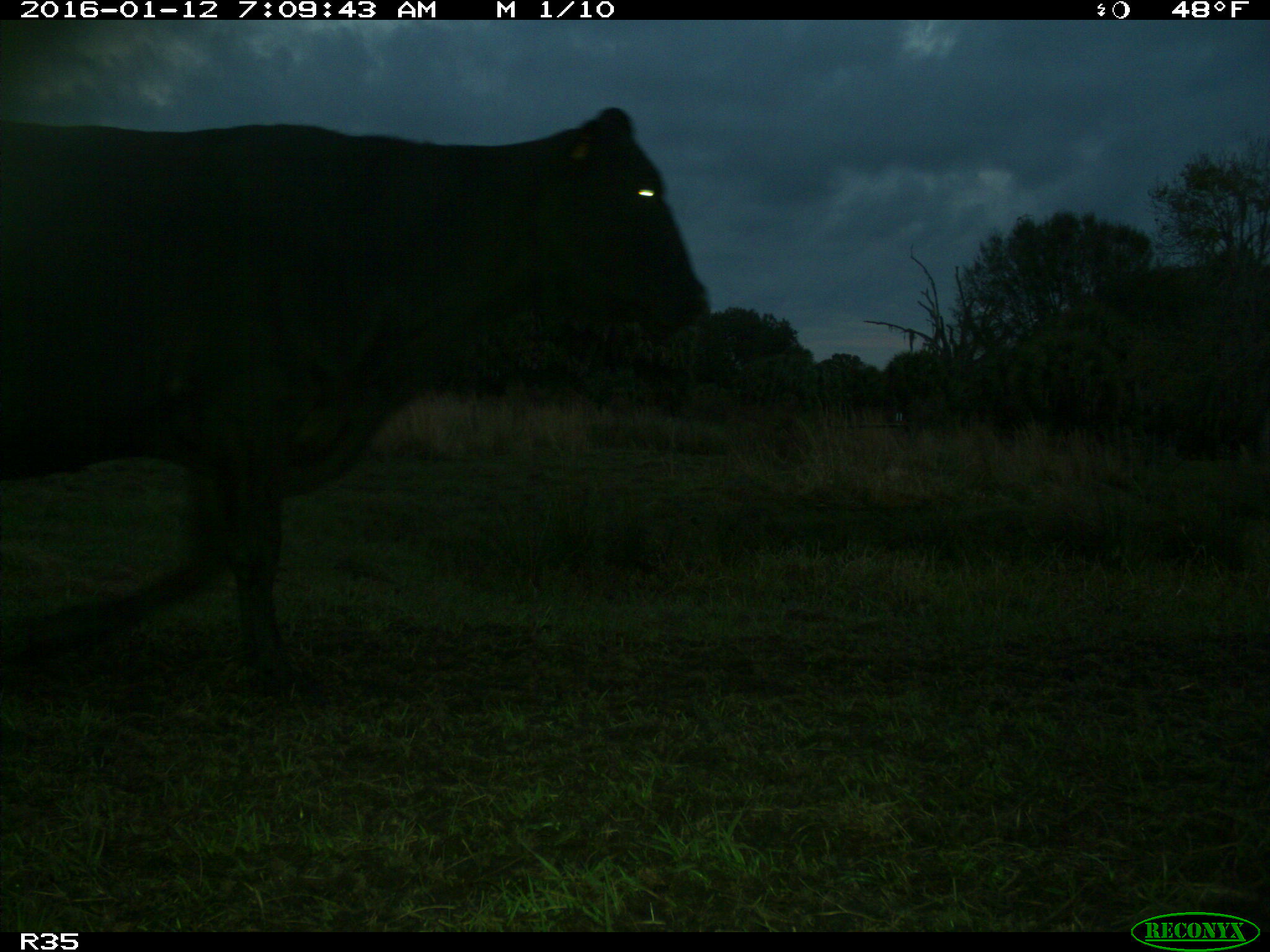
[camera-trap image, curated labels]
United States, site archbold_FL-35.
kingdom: Animalia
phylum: Chordata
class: Mammalia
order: Artiodactyla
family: Bovidae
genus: Bos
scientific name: Bos taurus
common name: domestic cow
Bos taurus (domestic cow).